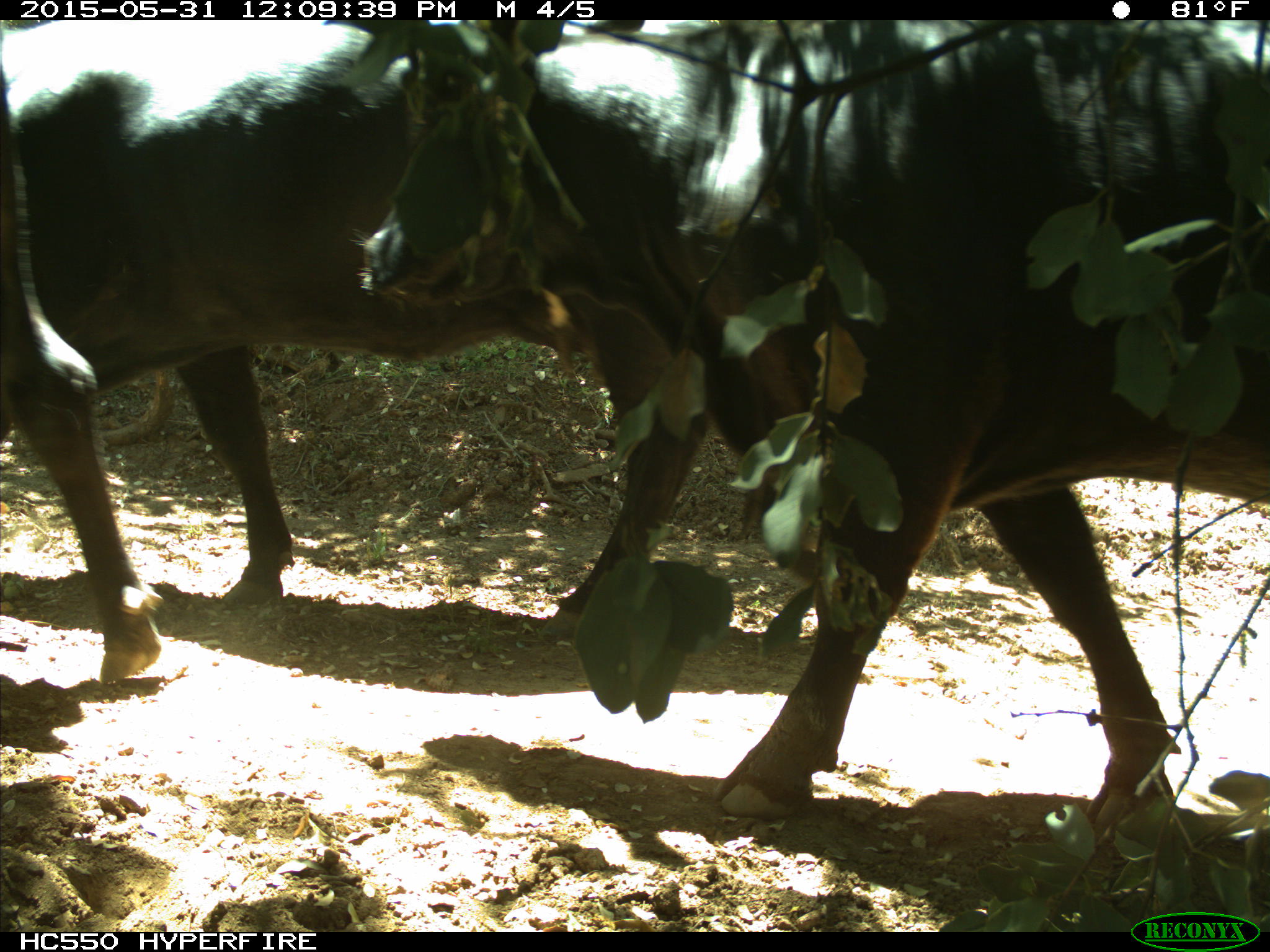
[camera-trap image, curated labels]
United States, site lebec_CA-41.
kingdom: Animalia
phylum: Chordata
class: Mammalia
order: Artiodactyla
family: Bovidae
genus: Bos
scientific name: Bos taurus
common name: domestic cow